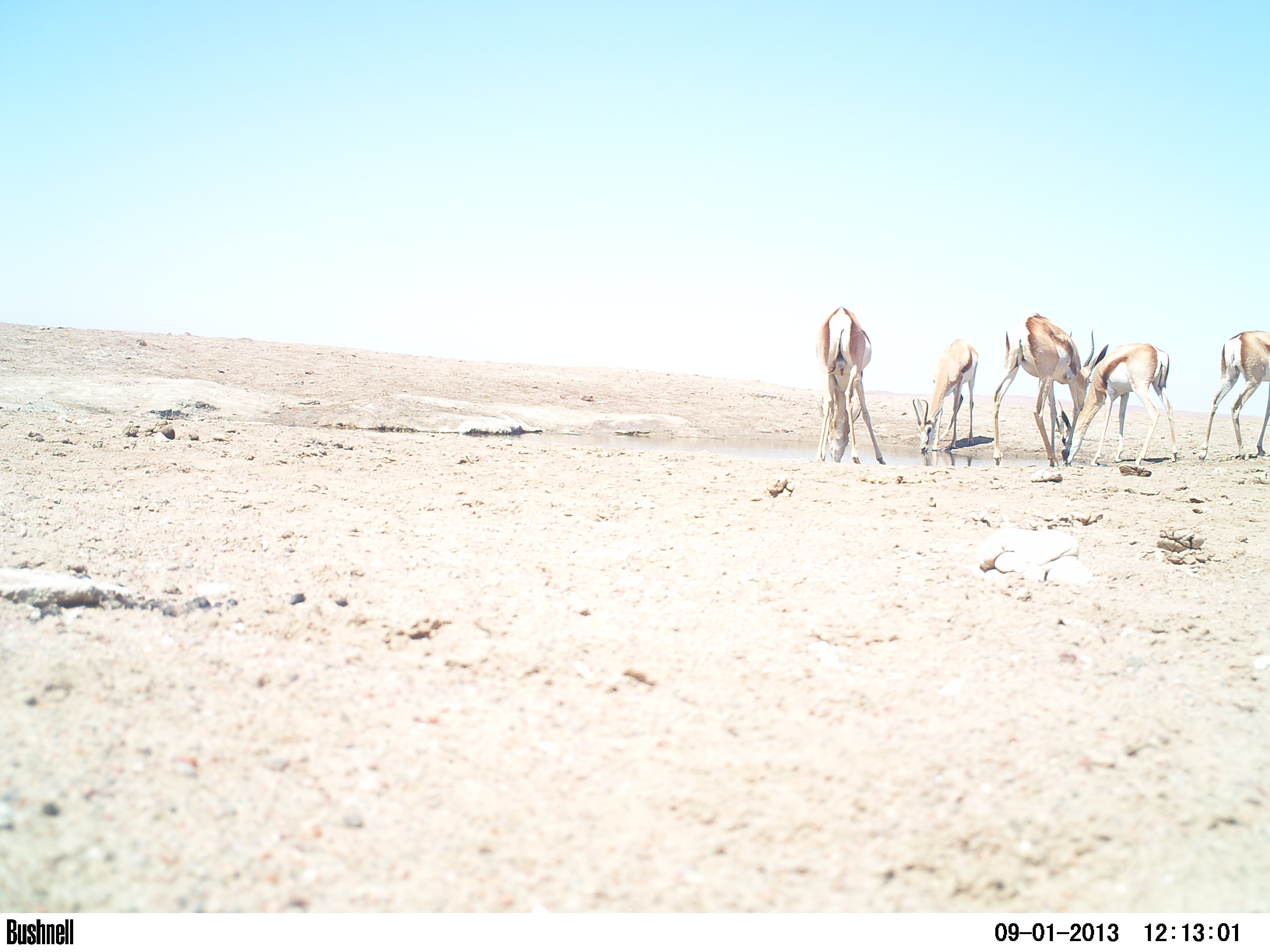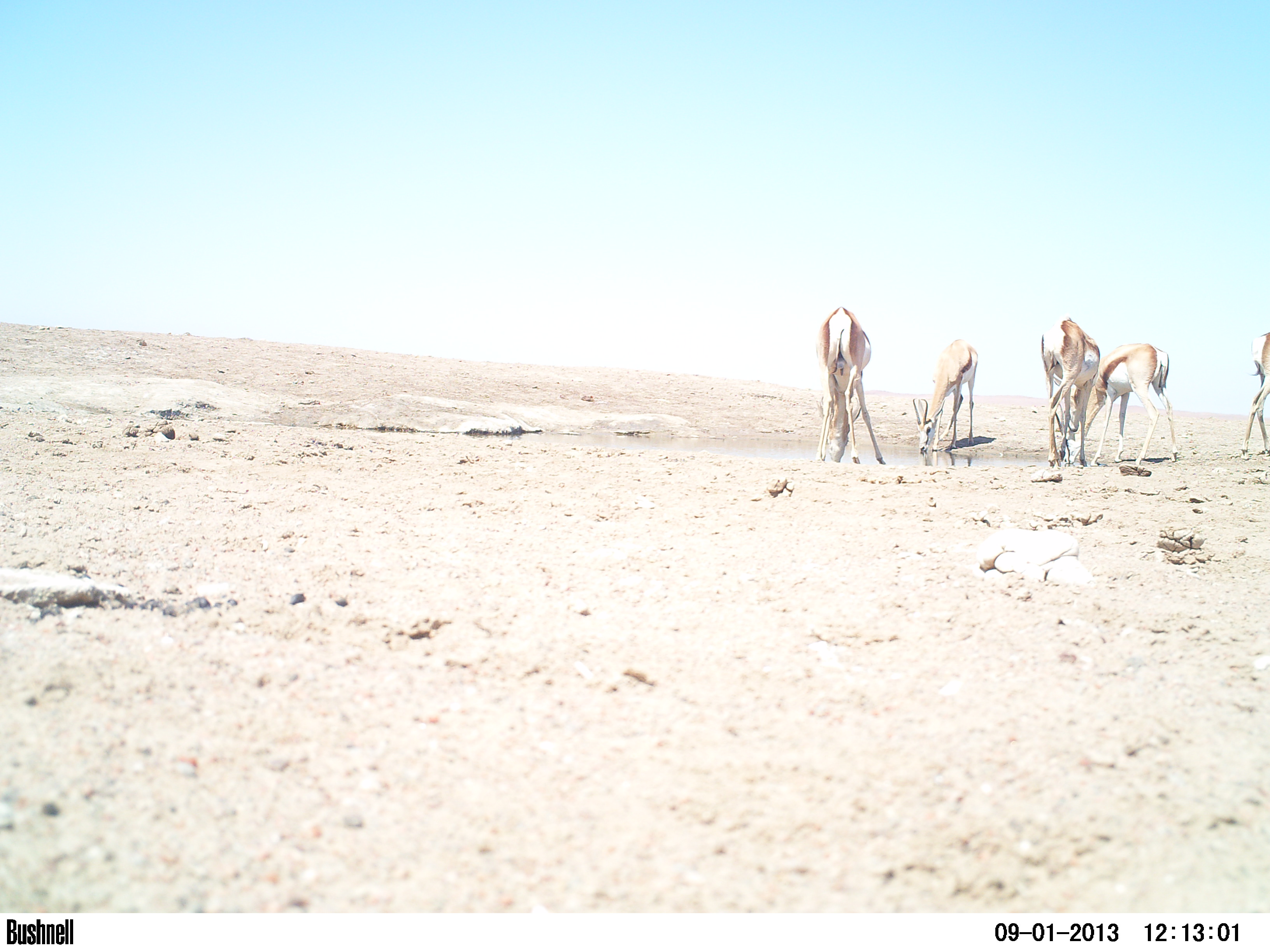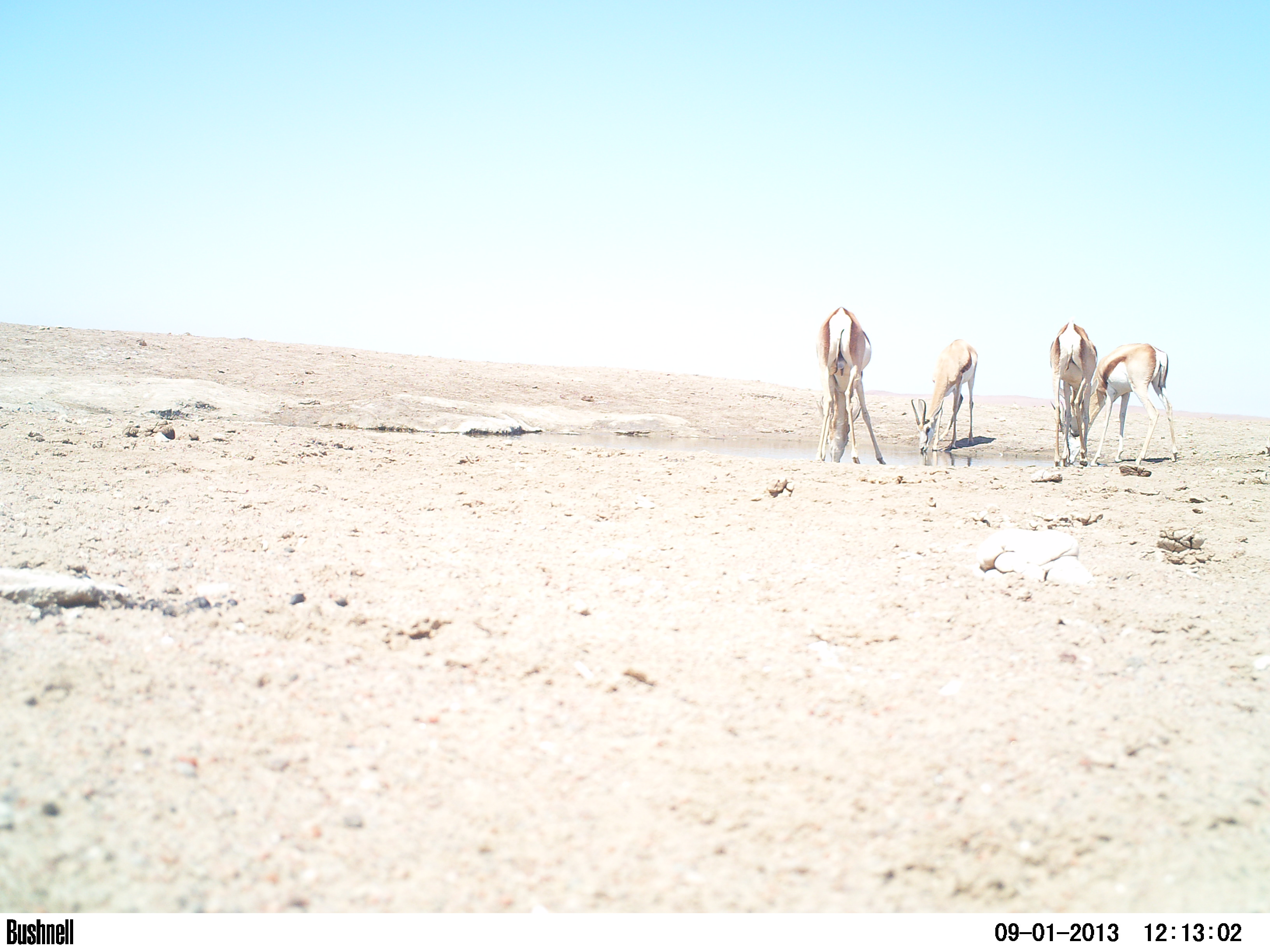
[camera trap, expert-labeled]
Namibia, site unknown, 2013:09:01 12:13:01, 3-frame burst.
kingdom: Animalia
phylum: Chordata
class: Mammalia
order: Artiodactyla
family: Bovidae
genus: Antidorcas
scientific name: Antidorcas marsupialis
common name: springbok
Antidorcas marsupialis (springbok).